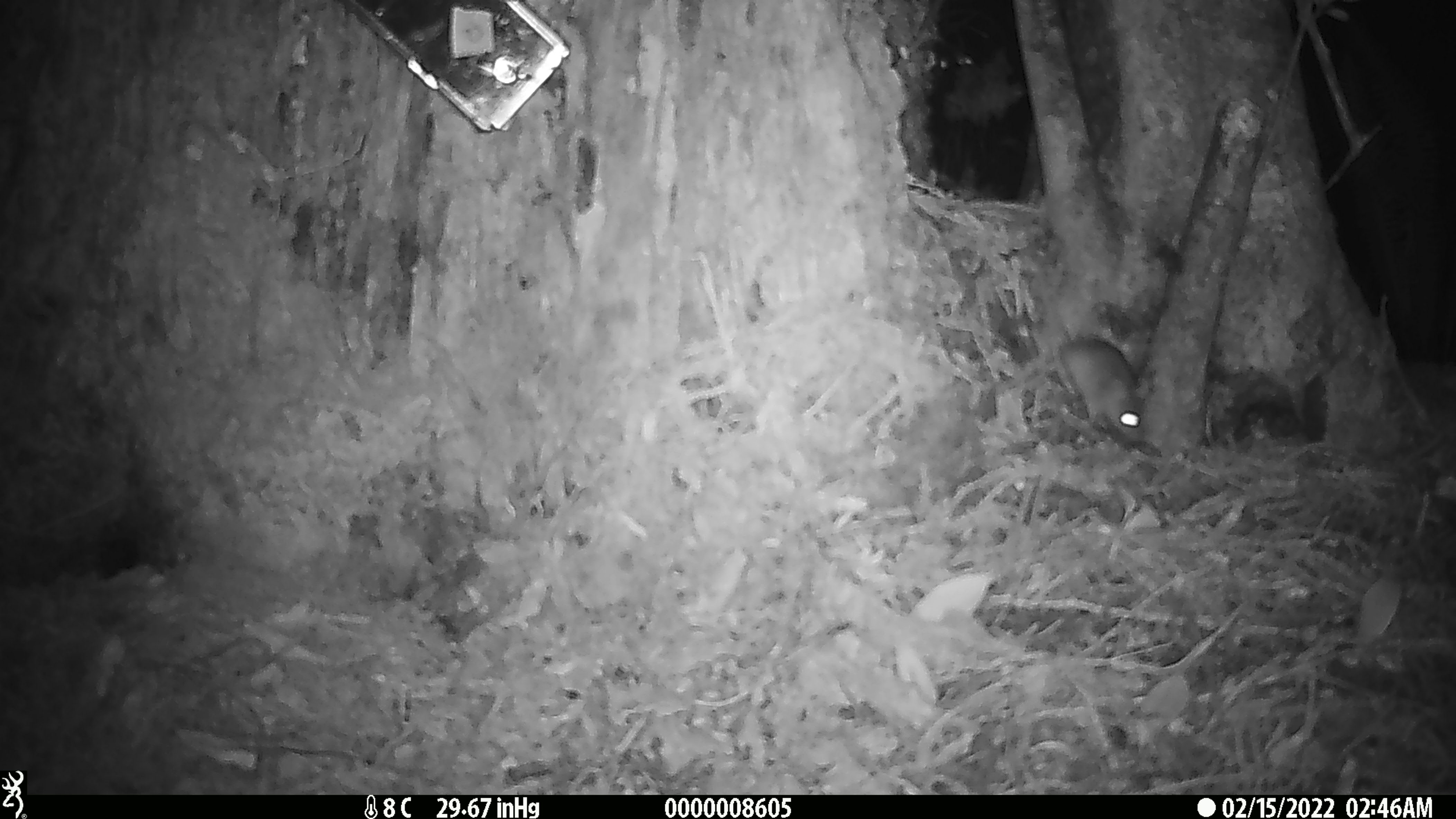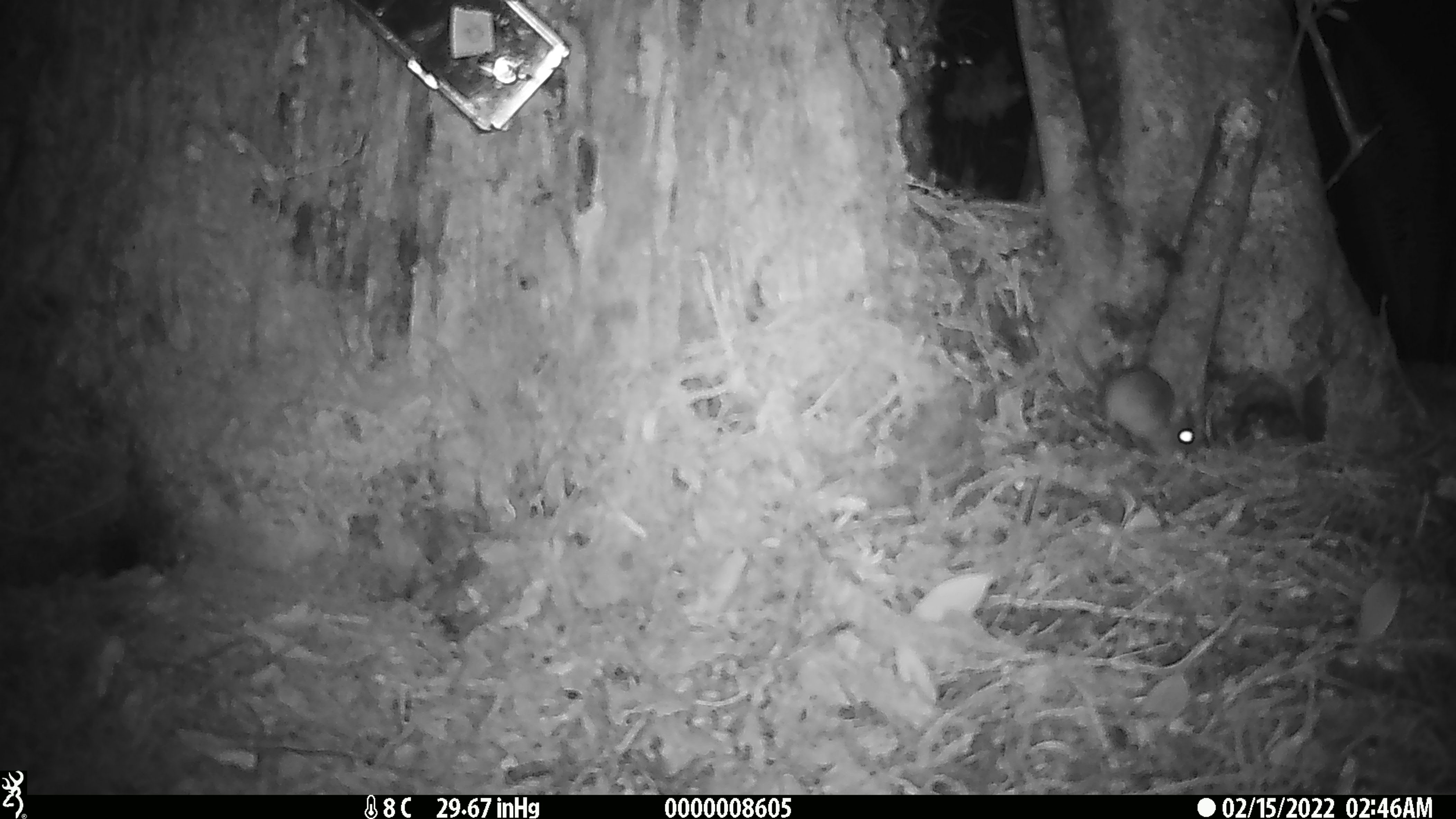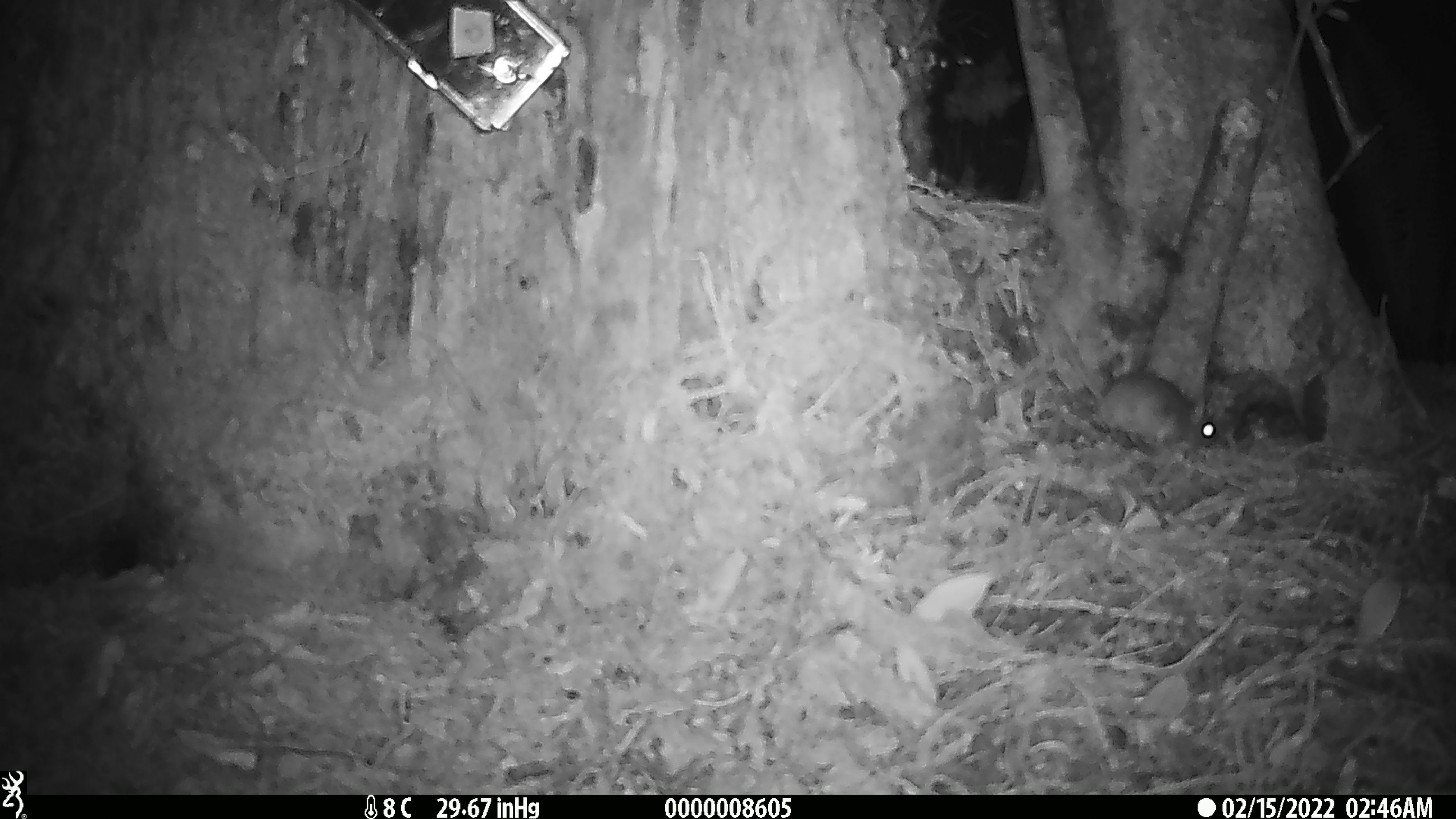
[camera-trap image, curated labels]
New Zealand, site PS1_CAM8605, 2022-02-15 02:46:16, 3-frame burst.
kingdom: Animalia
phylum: Chordata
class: Mammalia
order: Rodentia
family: Muridae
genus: Mus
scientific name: Mus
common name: mouse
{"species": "mouse (Mus)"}